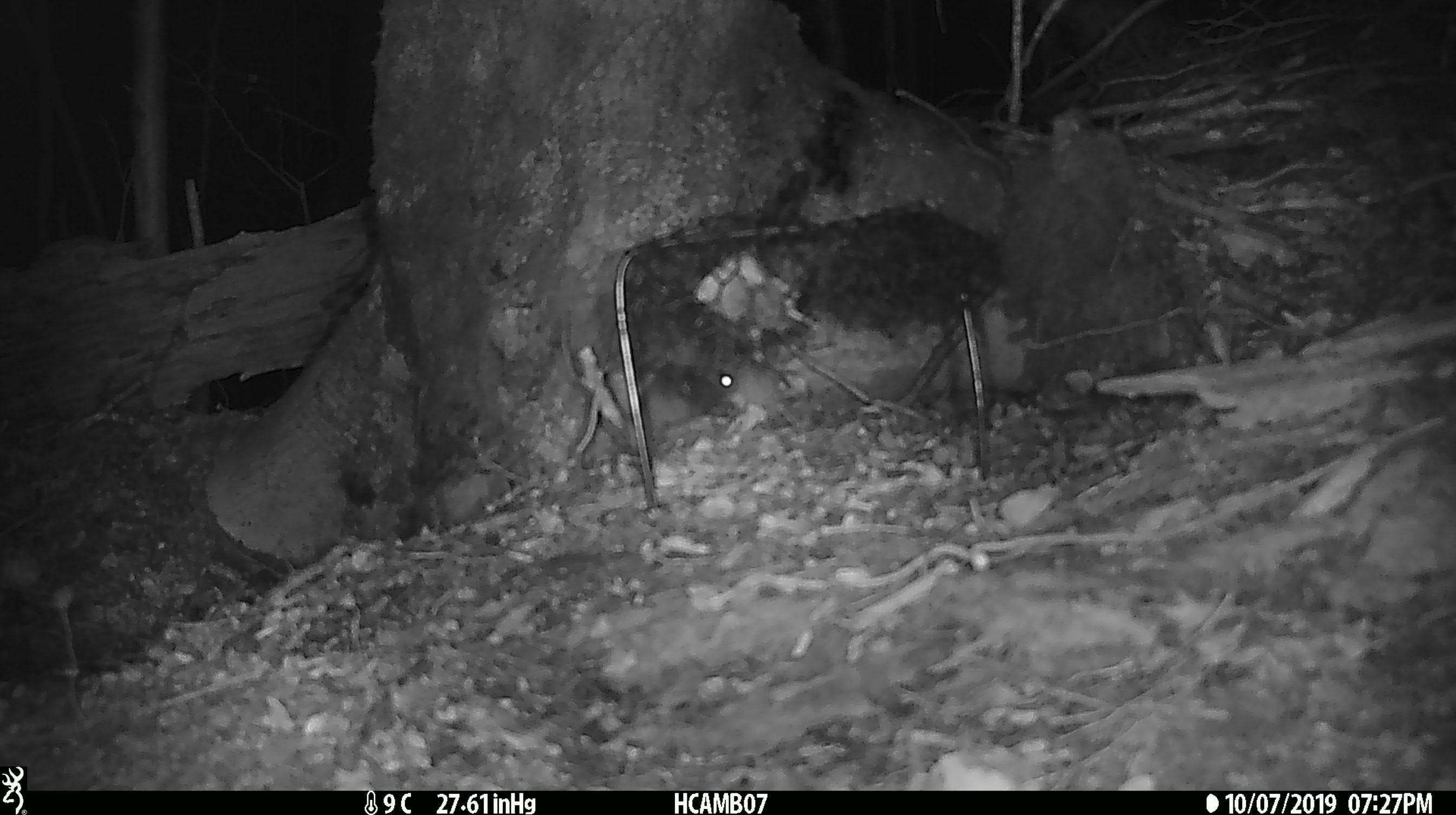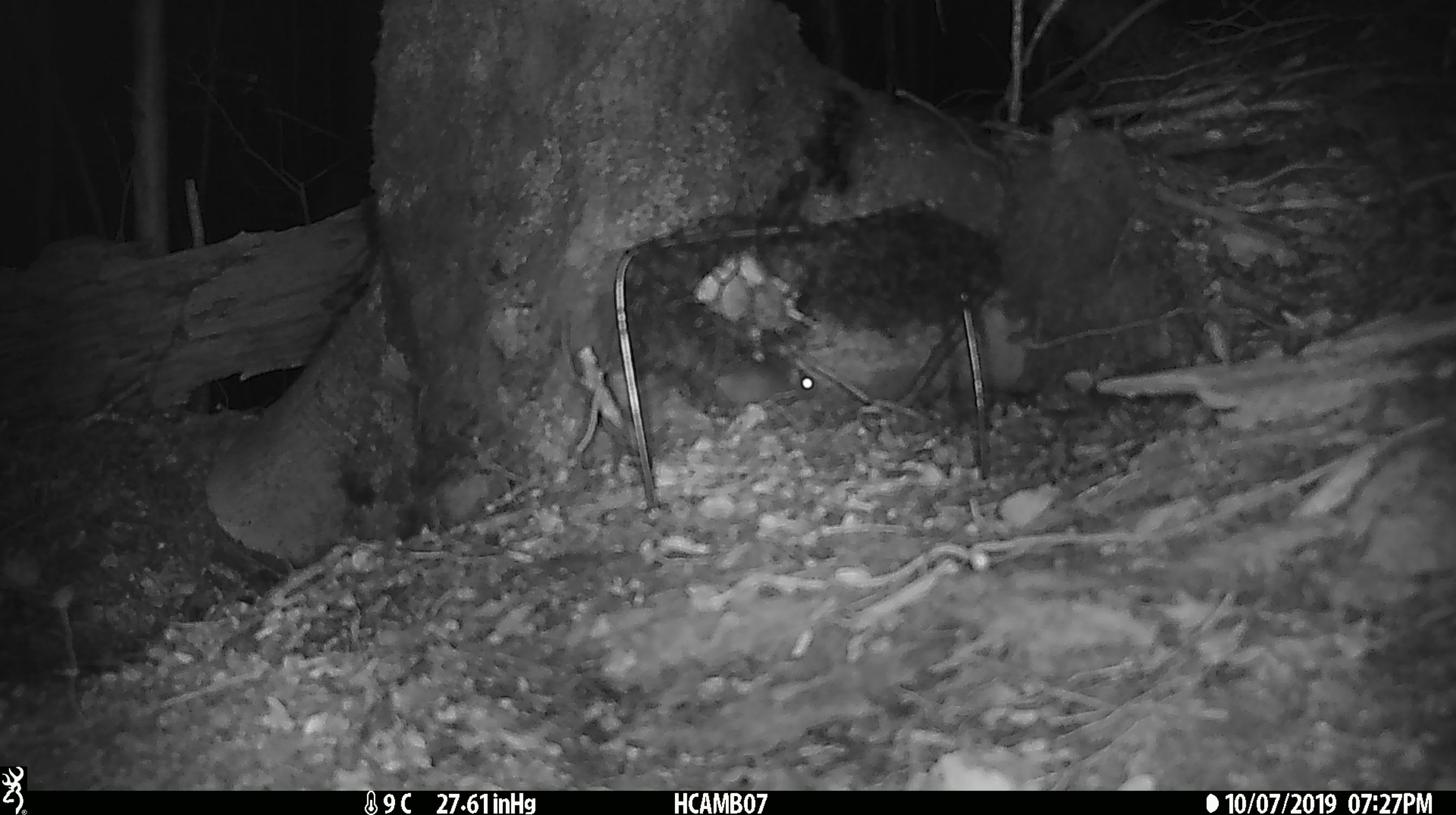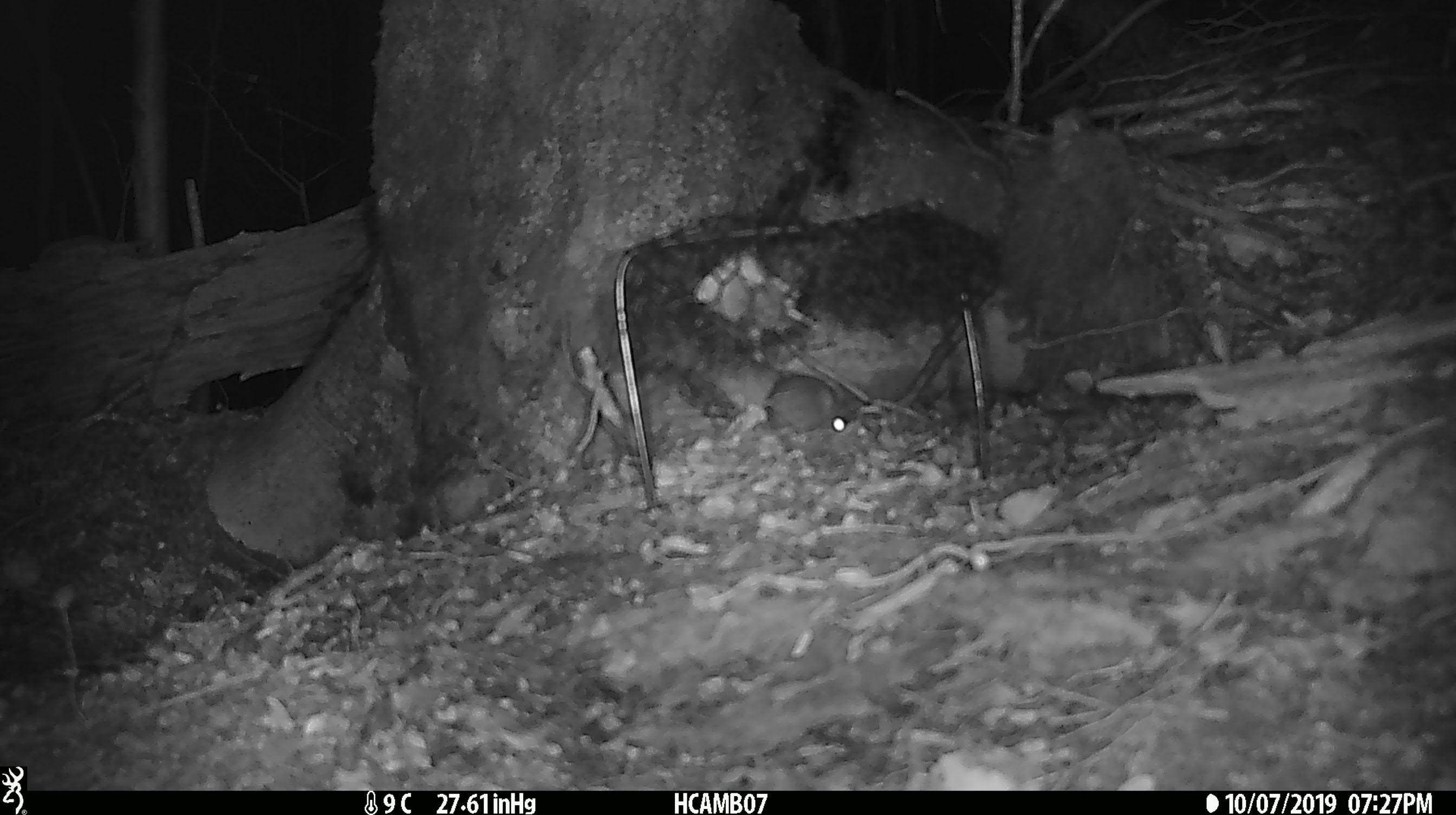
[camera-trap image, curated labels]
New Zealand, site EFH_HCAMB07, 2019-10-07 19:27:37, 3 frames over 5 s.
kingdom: Animalia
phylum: Chordata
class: Mammalia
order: Rodentia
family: Muridae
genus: Mus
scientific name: Mus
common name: mouse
Mouse (Mus).